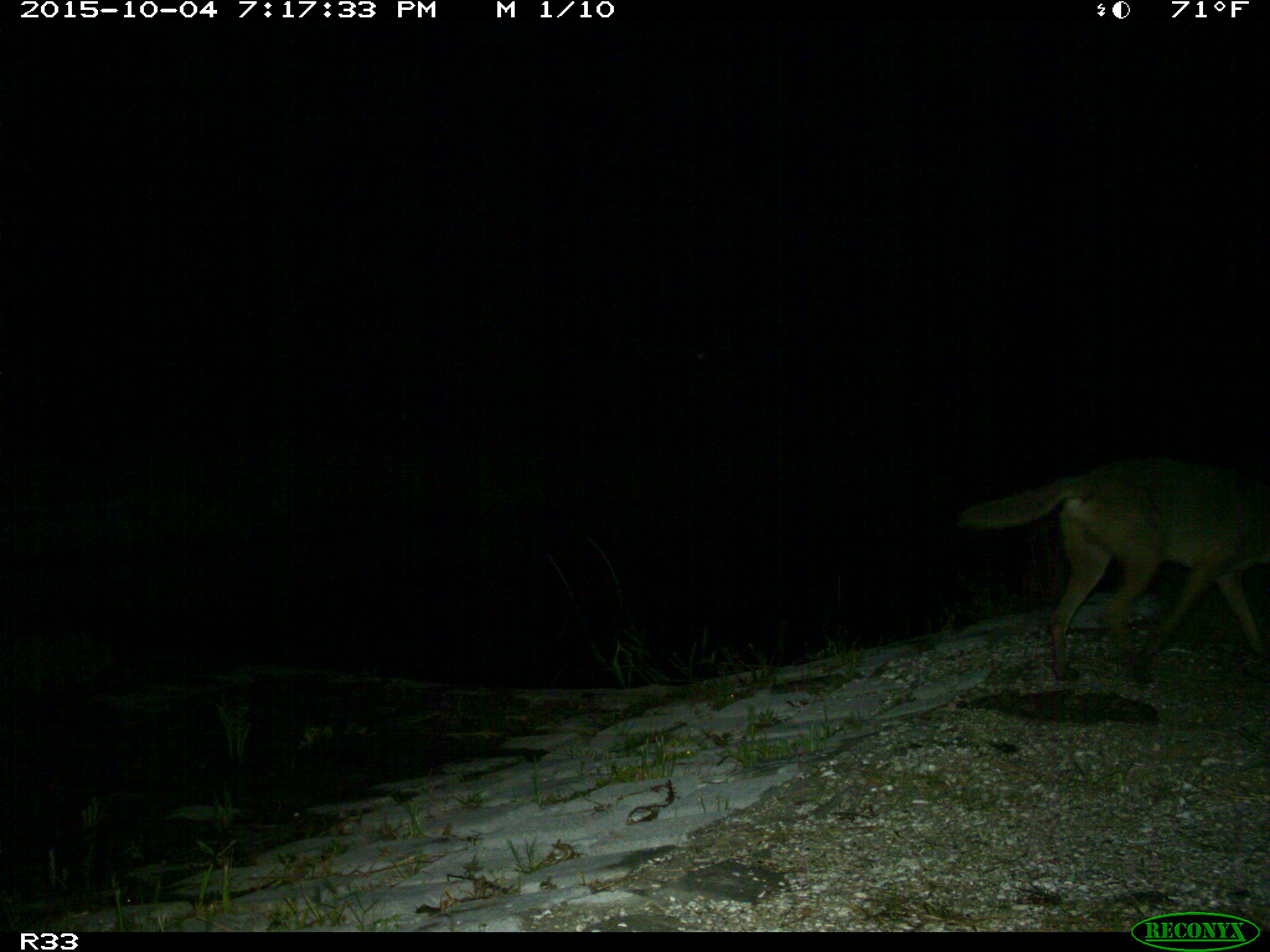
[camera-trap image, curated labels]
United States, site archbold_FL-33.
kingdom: Animalia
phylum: Chordata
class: Mammalia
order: Carnivora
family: Canidae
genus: Canis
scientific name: Canis latrans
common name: coyote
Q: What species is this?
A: Canis latrans (coyote).